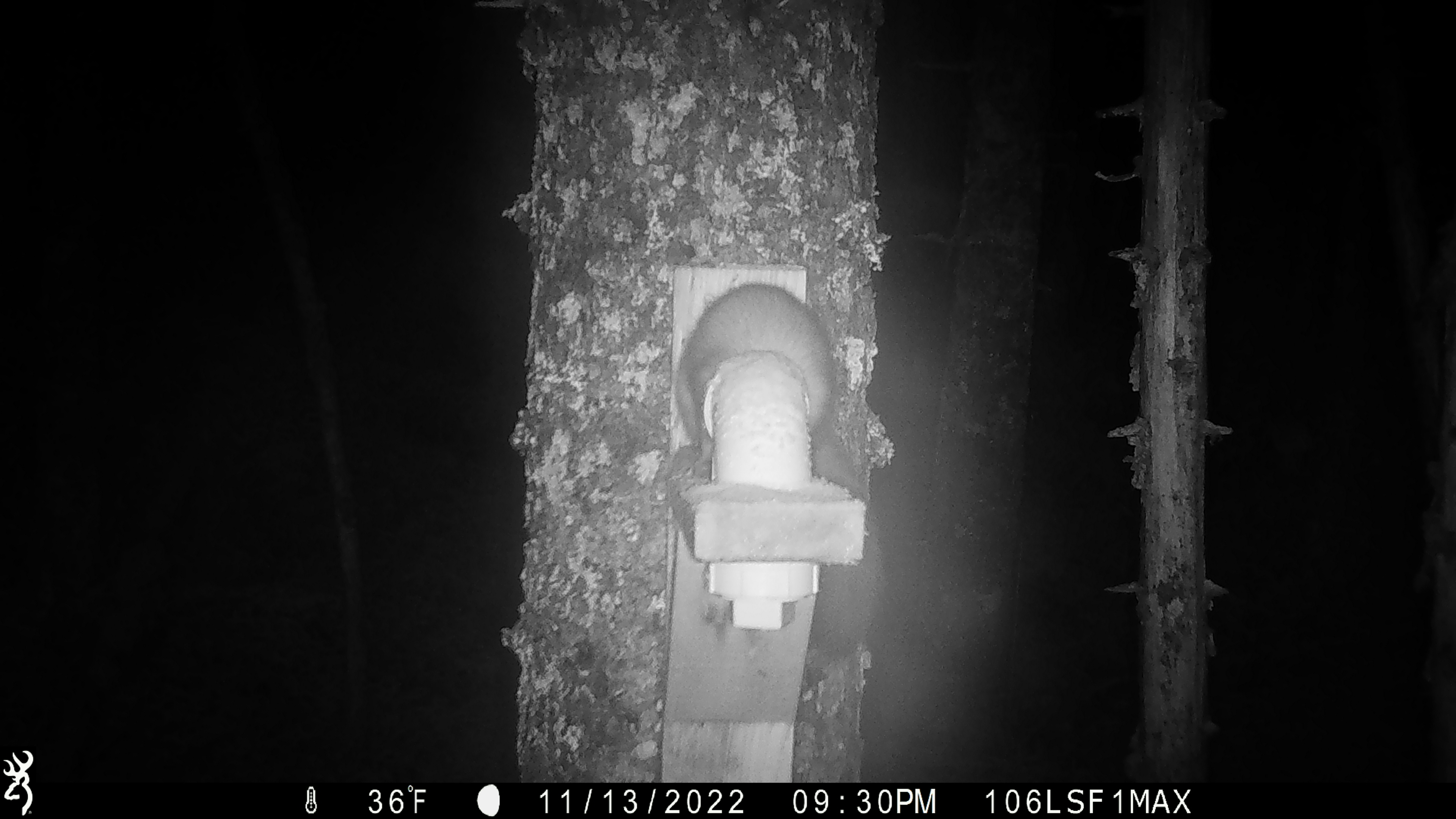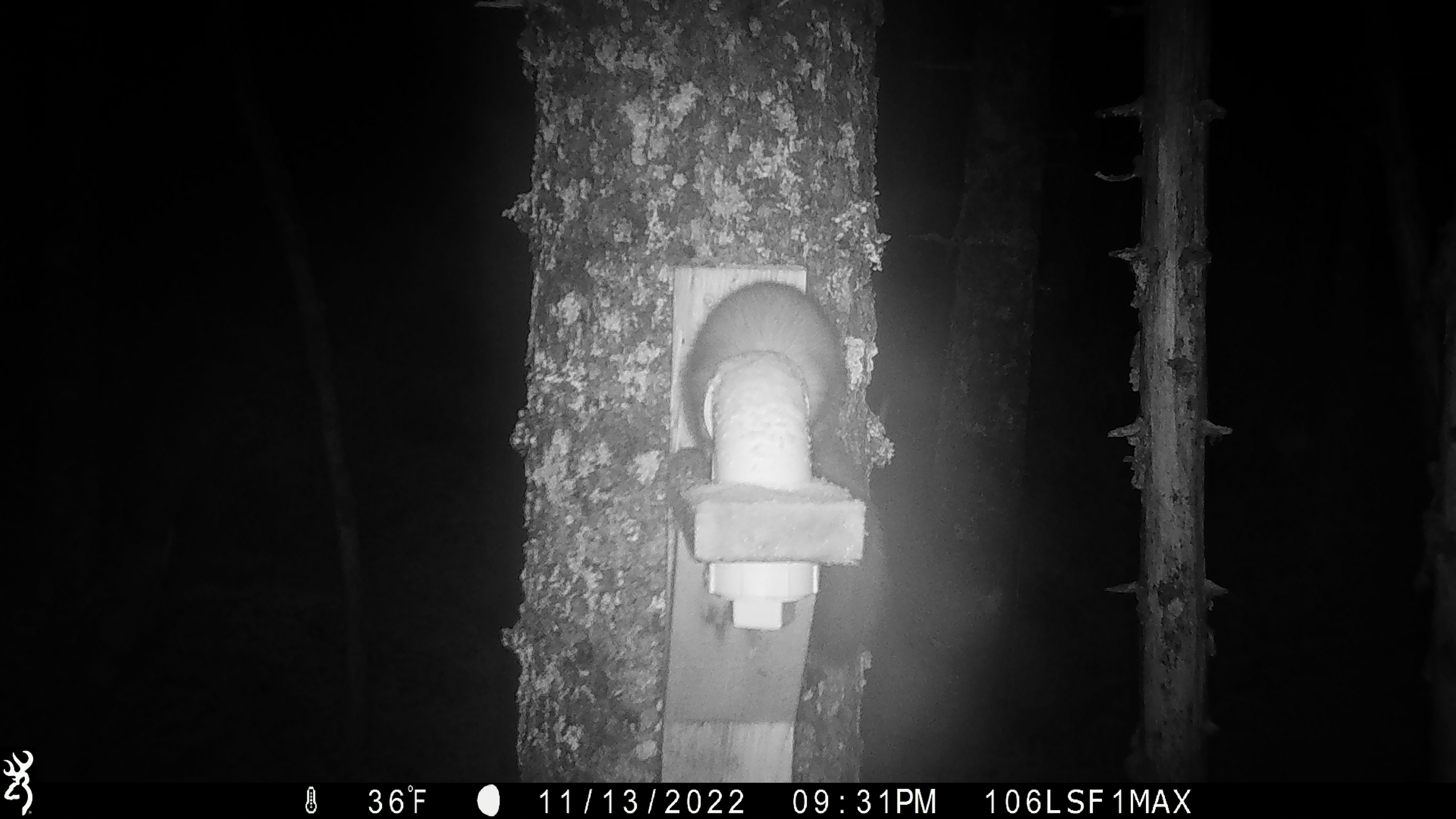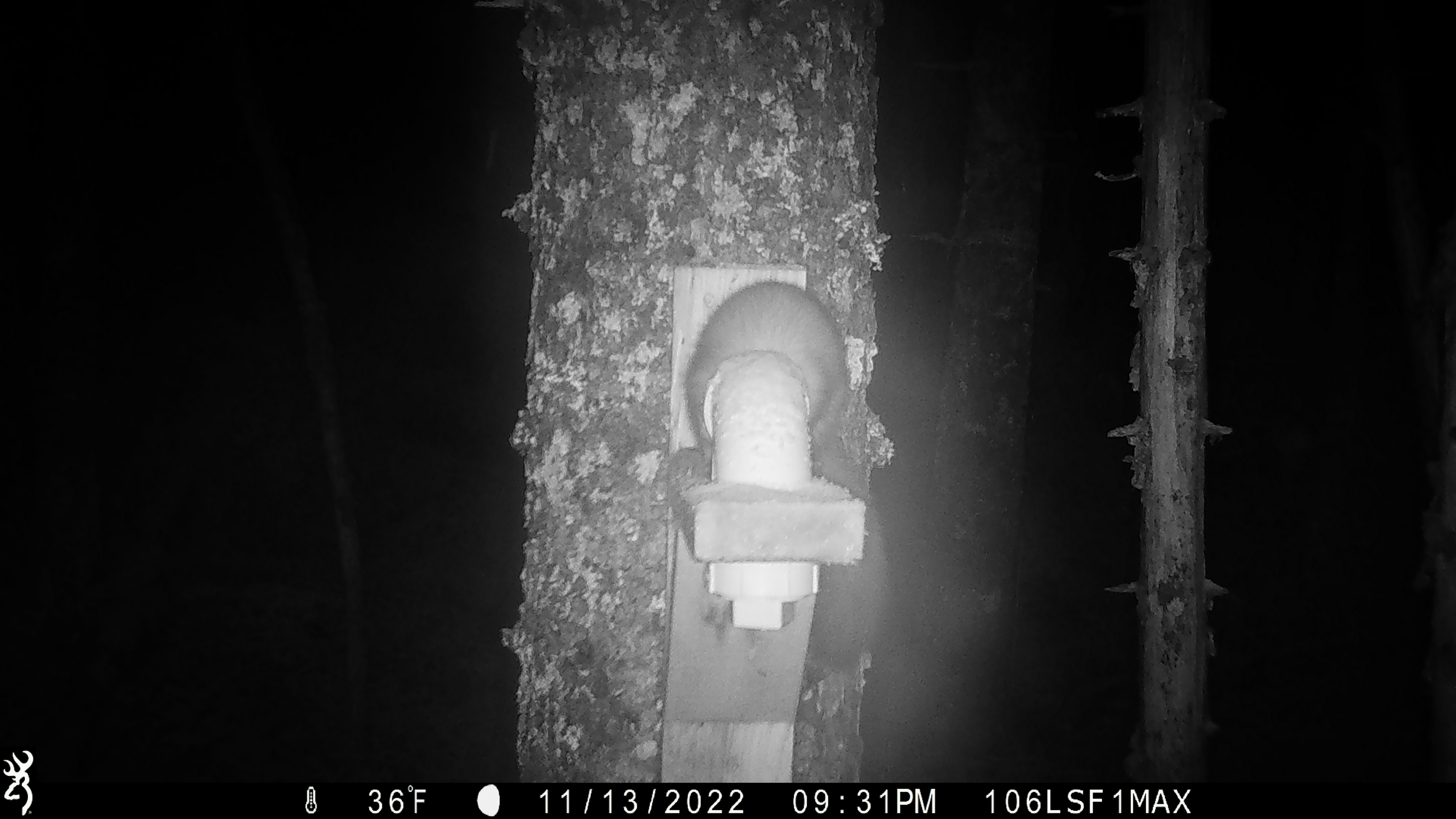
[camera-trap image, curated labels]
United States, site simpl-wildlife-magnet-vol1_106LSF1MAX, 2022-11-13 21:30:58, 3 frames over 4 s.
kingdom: Animalia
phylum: Chordata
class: Mammalia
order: Carnivora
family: Mustelidae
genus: Martes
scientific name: Martes americana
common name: american marten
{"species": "american marten (Martes americana)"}